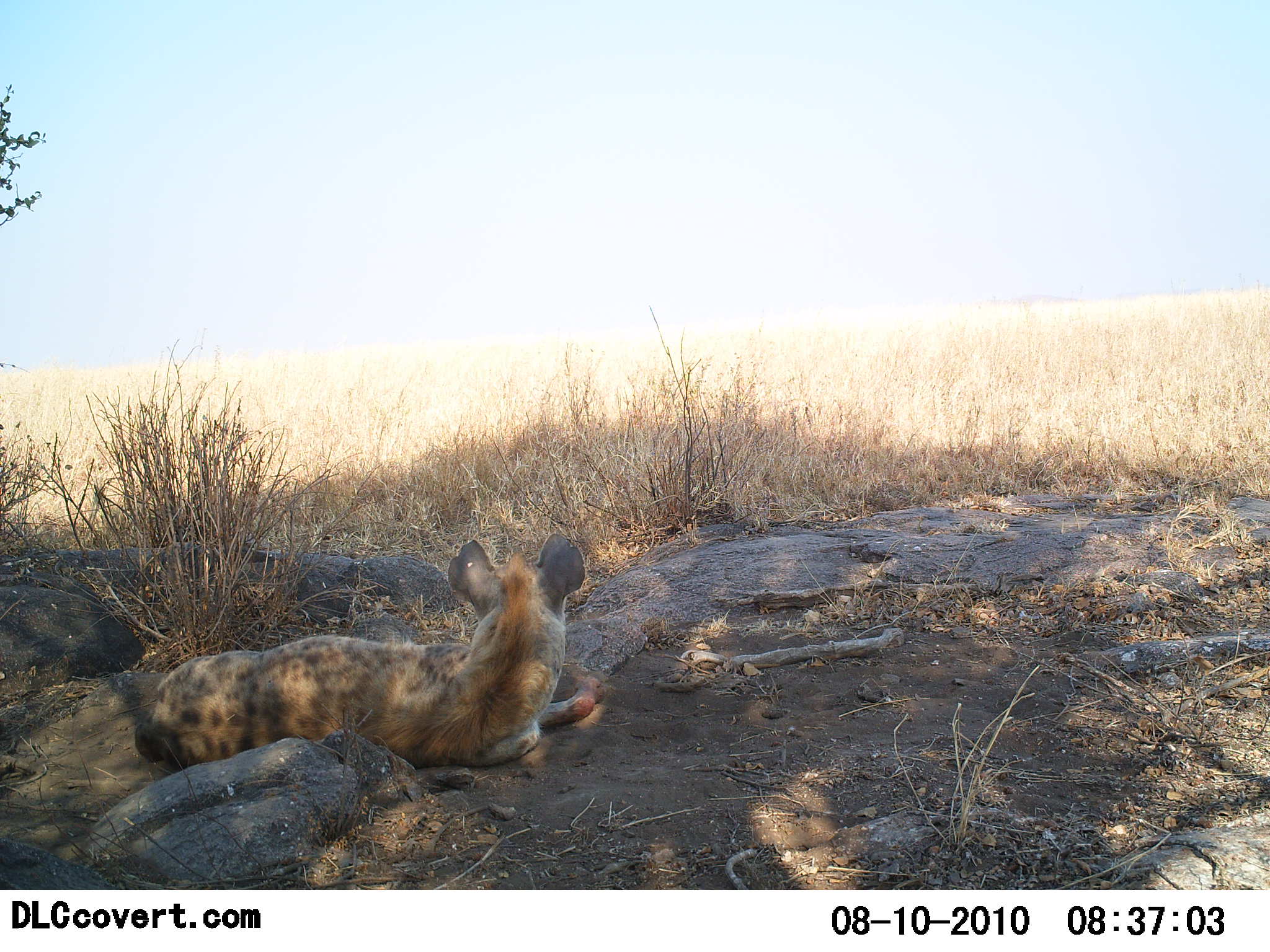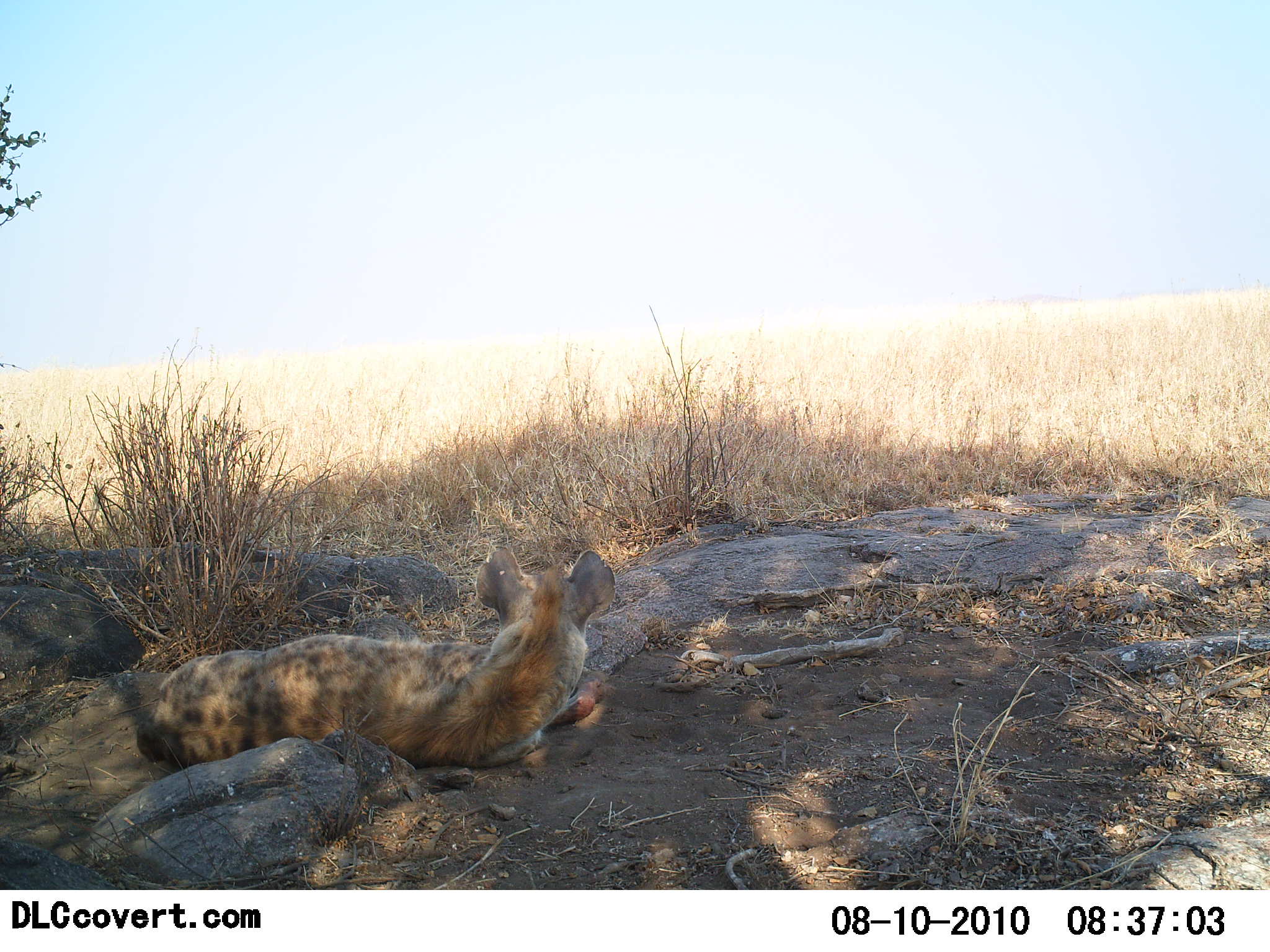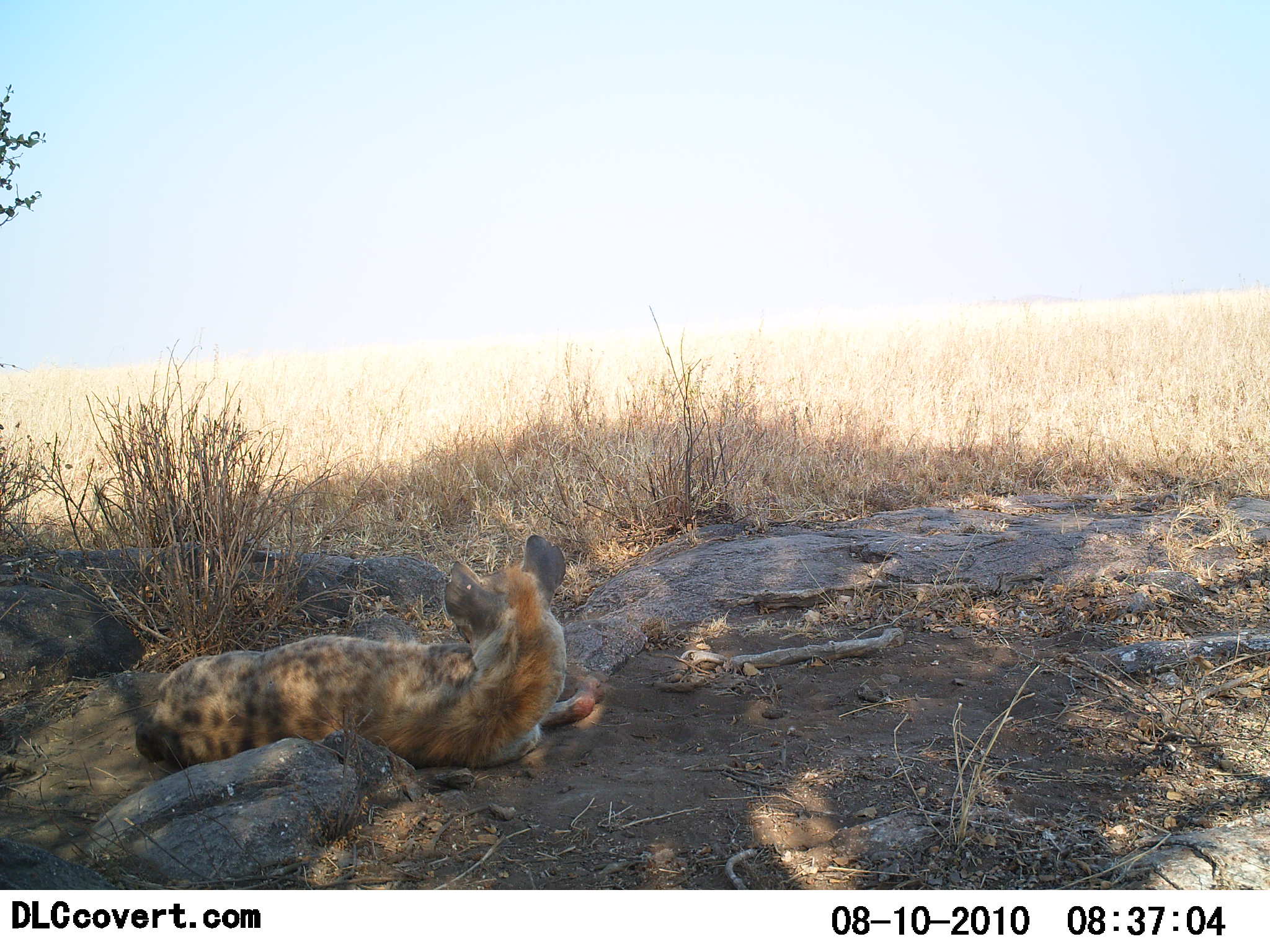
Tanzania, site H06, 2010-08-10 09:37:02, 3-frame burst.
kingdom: Animalia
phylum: Chordata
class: Mammalia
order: Carnivora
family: Hyaenidae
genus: Crocuta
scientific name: Crocuta crocuta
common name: spotted hyena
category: hyenaspotted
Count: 1.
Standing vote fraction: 0%.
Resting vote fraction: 100%.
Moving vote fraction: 0%.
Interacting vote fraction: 0%.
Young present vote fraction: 0%.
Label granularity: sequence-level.